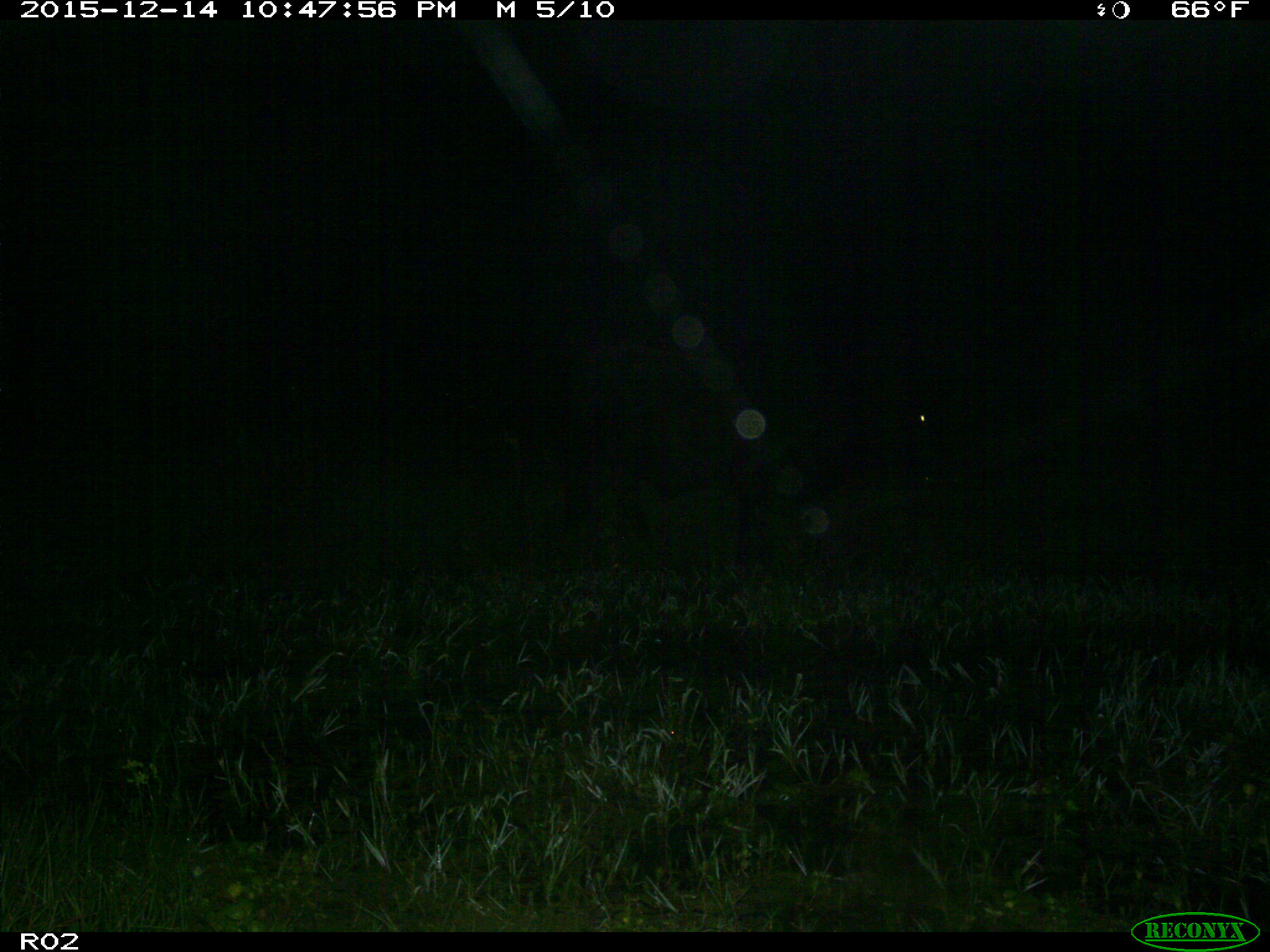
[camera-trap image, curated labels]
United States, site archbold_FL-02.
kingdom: Animalia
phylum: Chordata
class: Mammalia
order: Artiodactyla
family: Bovidae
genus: Bos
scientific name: Bos taurus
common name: domestic cow